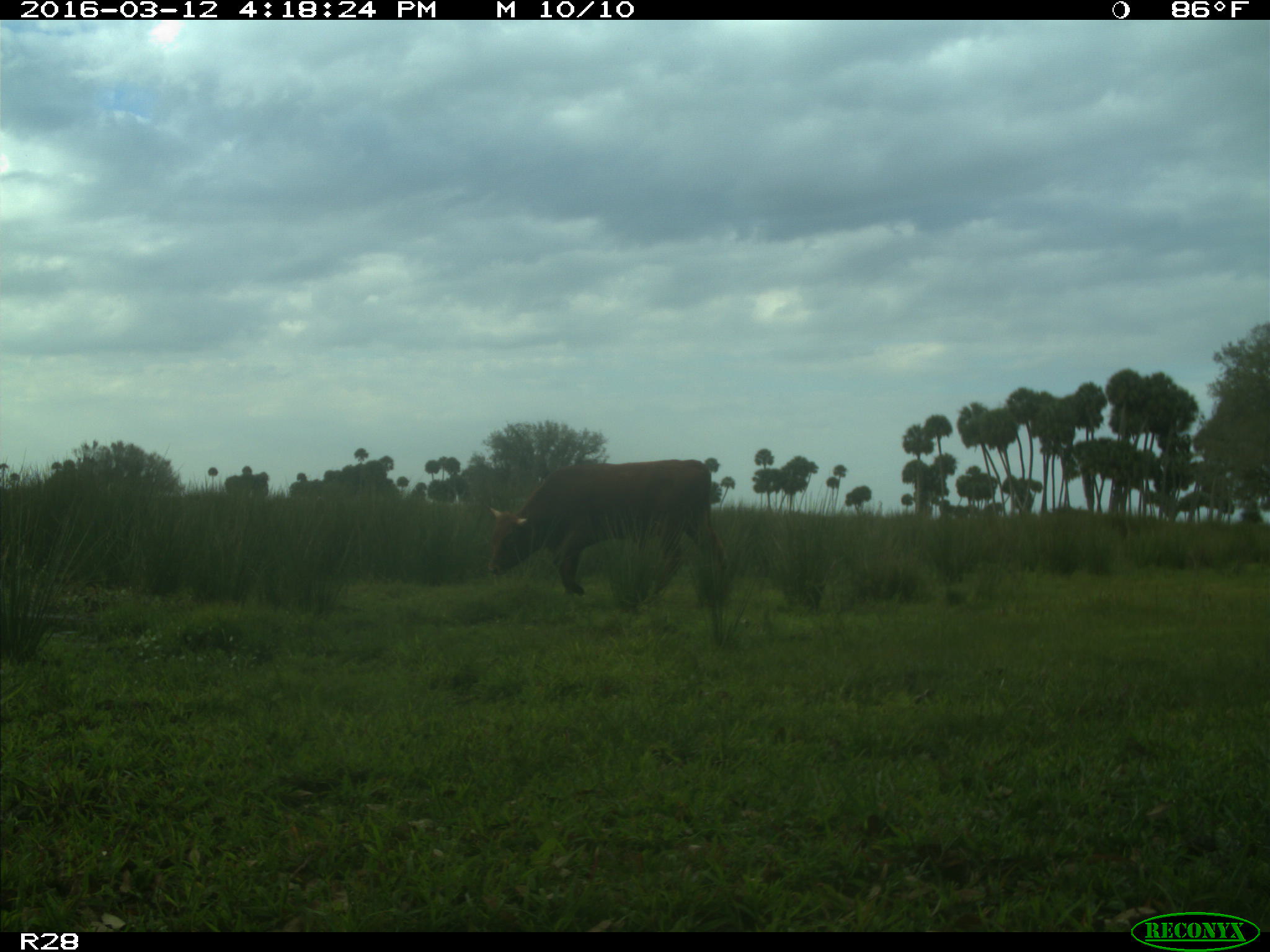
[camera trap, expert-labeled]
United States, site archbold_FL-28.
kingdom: Animalia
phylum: Chordata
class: Mammalia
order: Artiodactyla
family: Bovidae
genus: Bos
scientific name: Bos taurus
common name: domestic cow